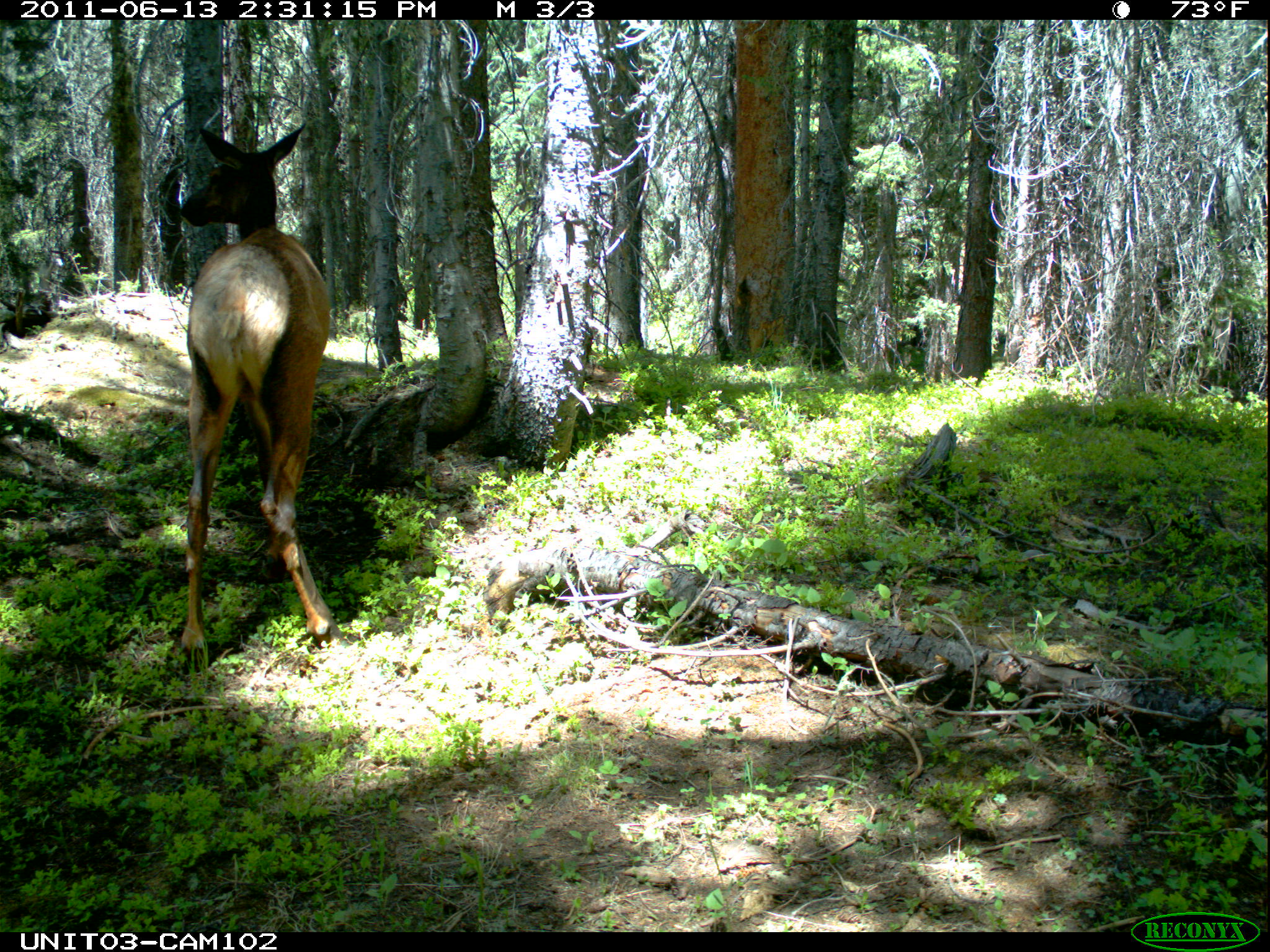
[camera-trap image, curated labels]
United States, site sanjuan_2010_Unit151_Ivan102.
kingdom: Animalia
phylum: Chordata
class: Mammalia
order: Artiodactyla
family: Cervidae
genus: Cervus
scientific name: Cervus elaphus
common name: red deer